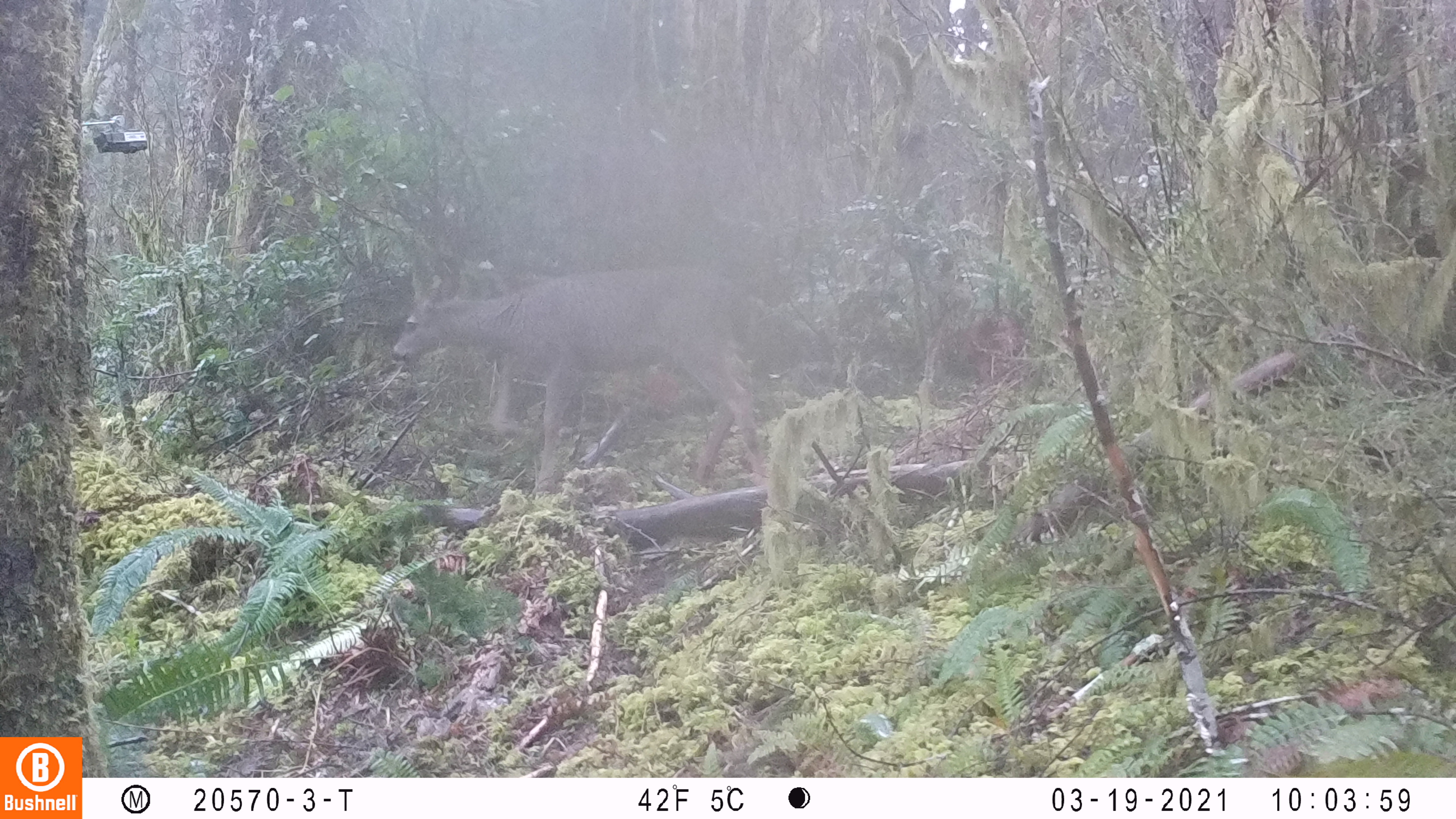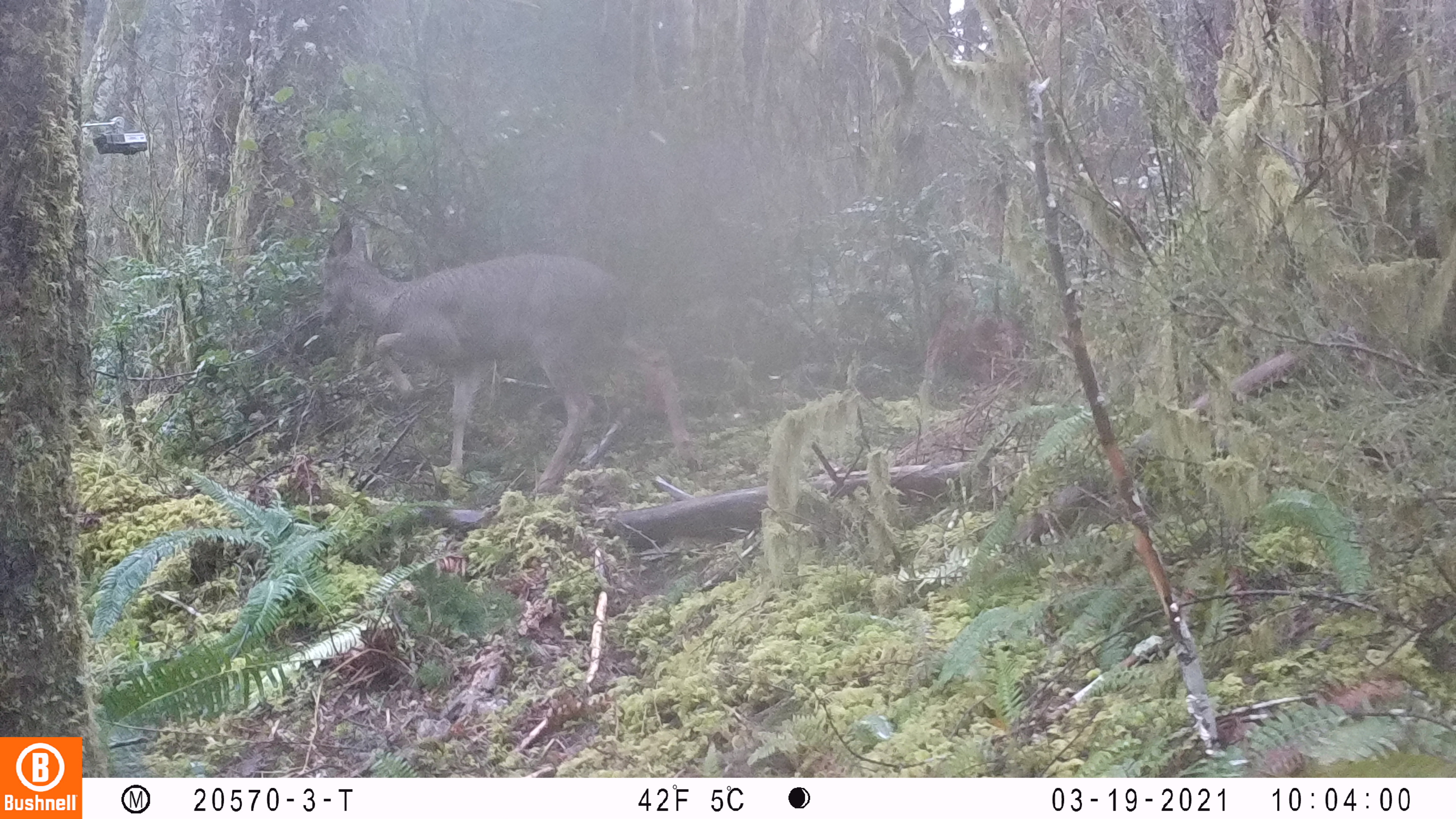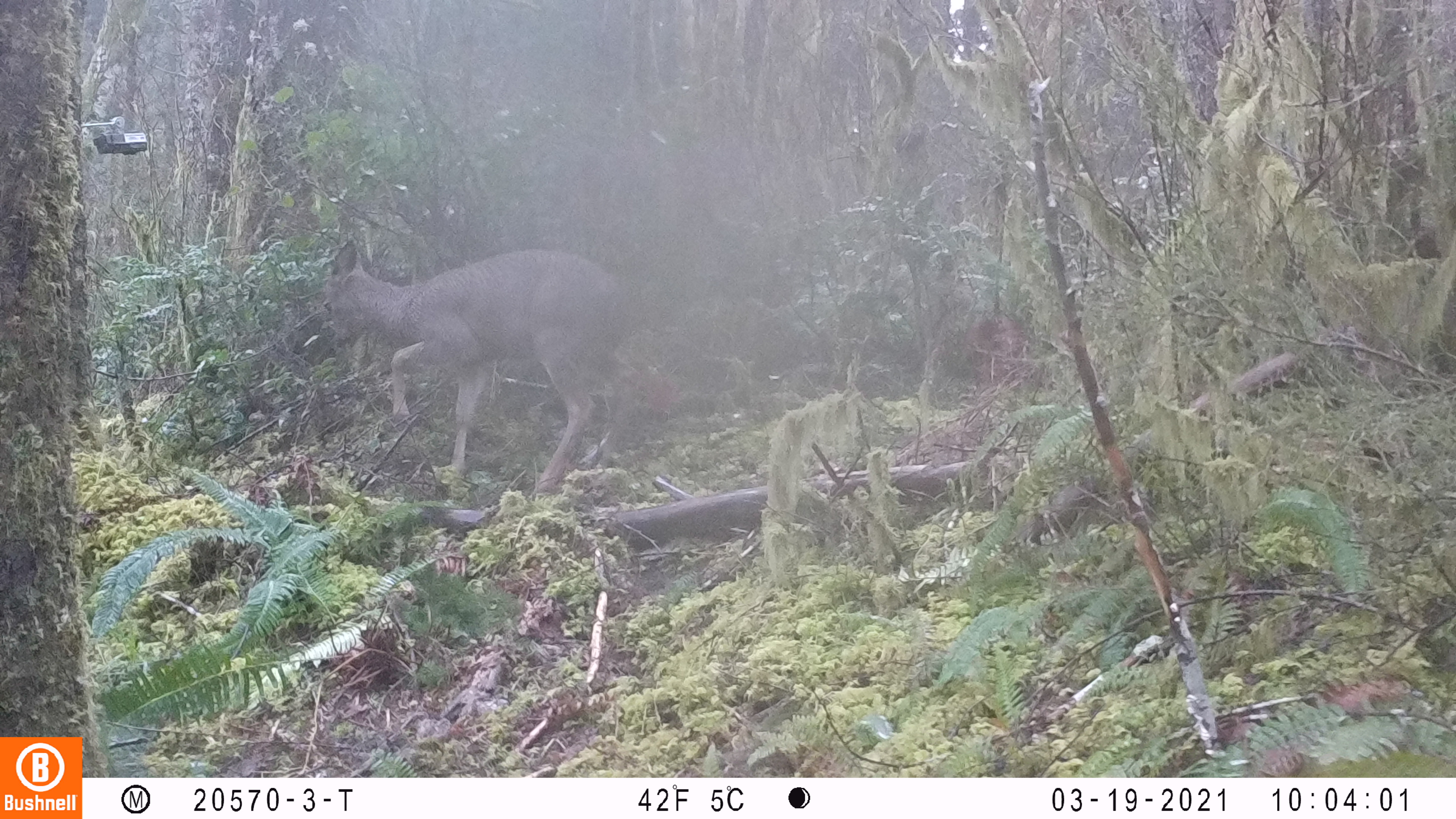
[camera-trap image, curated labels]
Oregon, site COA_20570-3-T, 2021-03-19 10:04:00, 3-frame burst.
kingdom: Animalia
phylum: Chordata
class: Mammalia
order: Artiodactyla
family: Cervidae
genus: Odocoileus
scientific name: Odocoileus hemionus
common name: black-tailed deer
Black-tailed deer (Odocoileus hemionus).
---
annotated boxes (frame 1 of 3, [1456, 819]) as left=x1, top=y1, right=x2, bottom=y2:
black-tailed deer: left=386, top=248, right=769, bottom=503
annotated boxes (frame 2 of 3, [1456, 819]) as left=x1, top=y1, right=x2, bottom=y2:
black-tailed deer: left=320, top=207, right=698, bottom=495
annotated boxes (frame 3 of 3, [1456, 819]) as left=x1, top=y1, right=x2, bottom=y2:
black-tailed deer: left=317, top=239, right=626, bottom=500